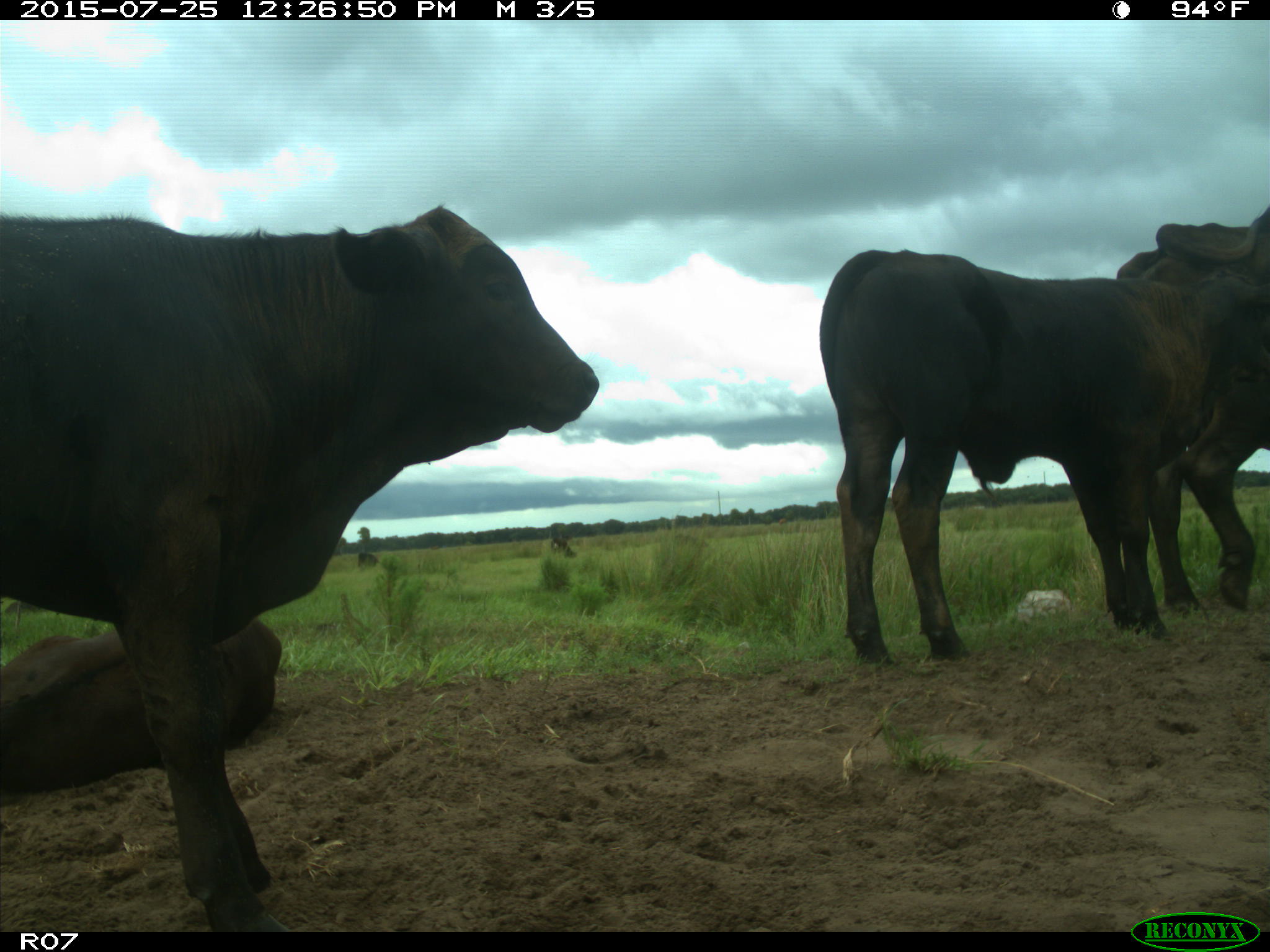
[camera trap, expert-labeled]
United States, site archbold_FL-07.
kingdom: Animalia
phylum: Chordata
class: Mammalia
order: Artiodactyla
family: Bovidae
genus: Bos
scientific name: Bos taurus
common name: domestic cow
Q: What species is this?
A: Bos taurus (domestic cow).